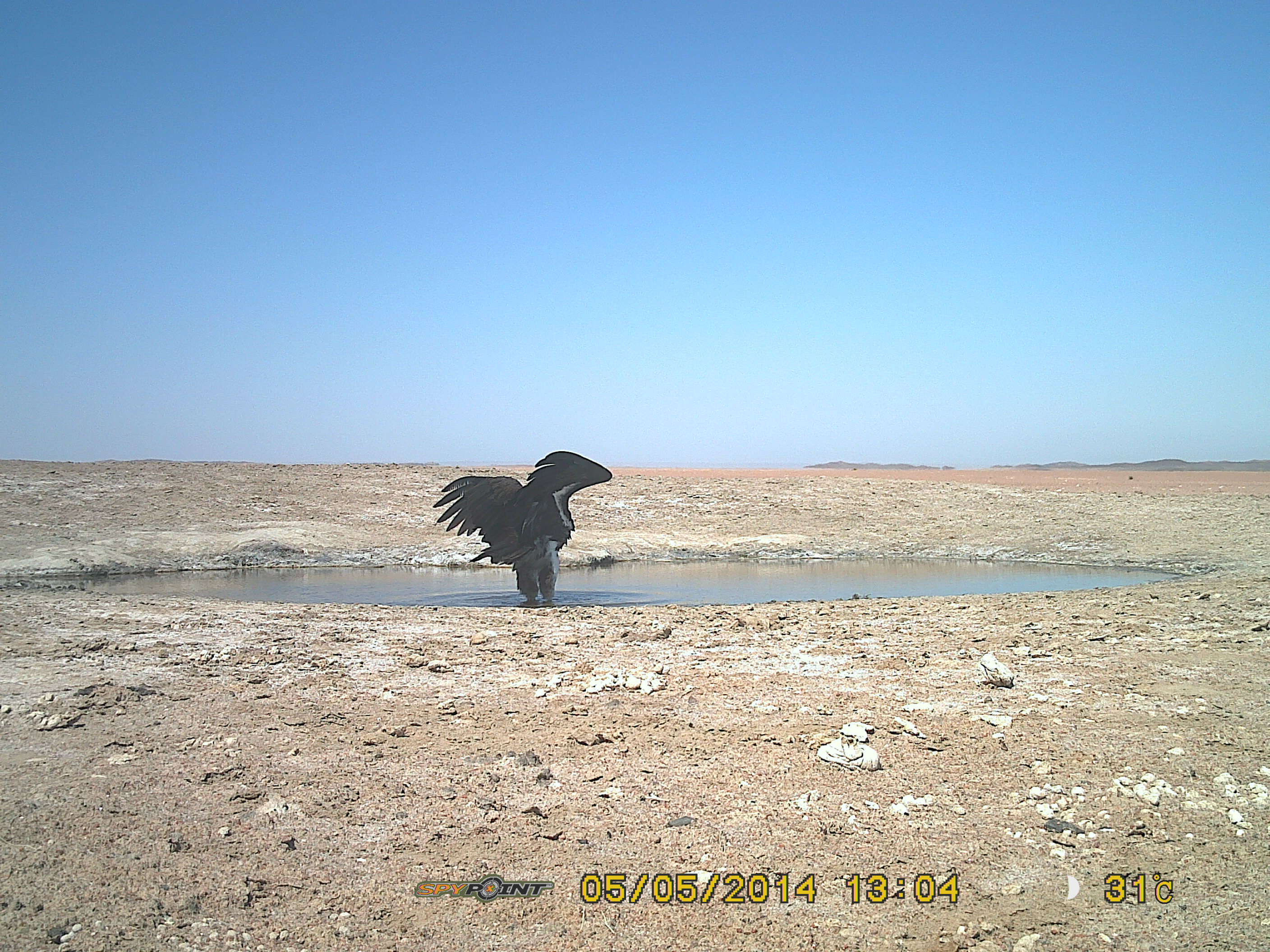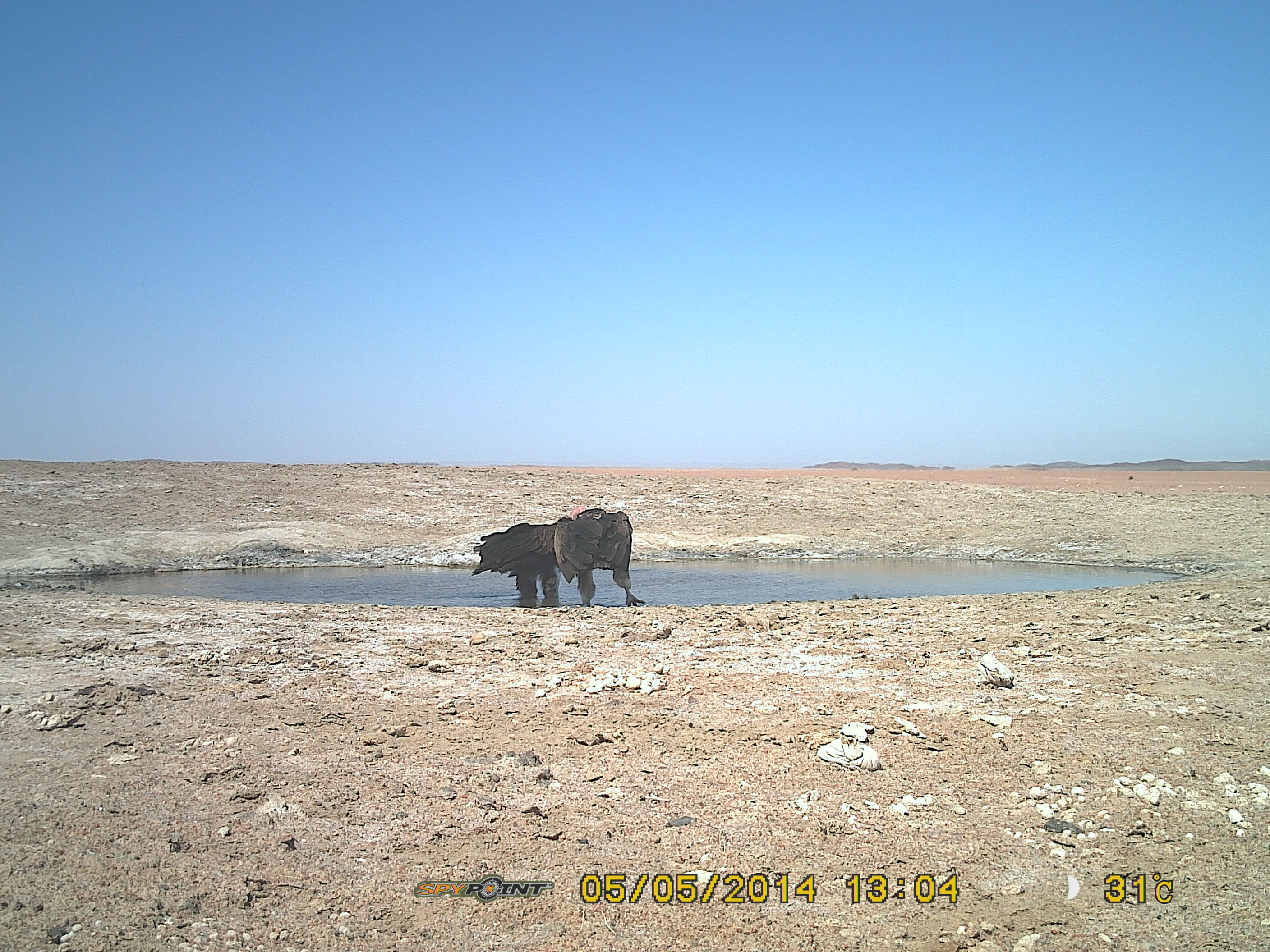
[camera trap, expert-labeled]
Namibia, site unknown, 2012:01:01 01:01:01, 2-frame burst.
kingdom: Animalia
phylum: Chordata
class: Aves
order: Accipitriformes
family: Accipitridae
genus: Torgos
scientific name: Torgos tracheliotos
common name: lappet-faced vulture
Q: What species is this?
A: Torgos tracheliotos (lappet-faced vulture).